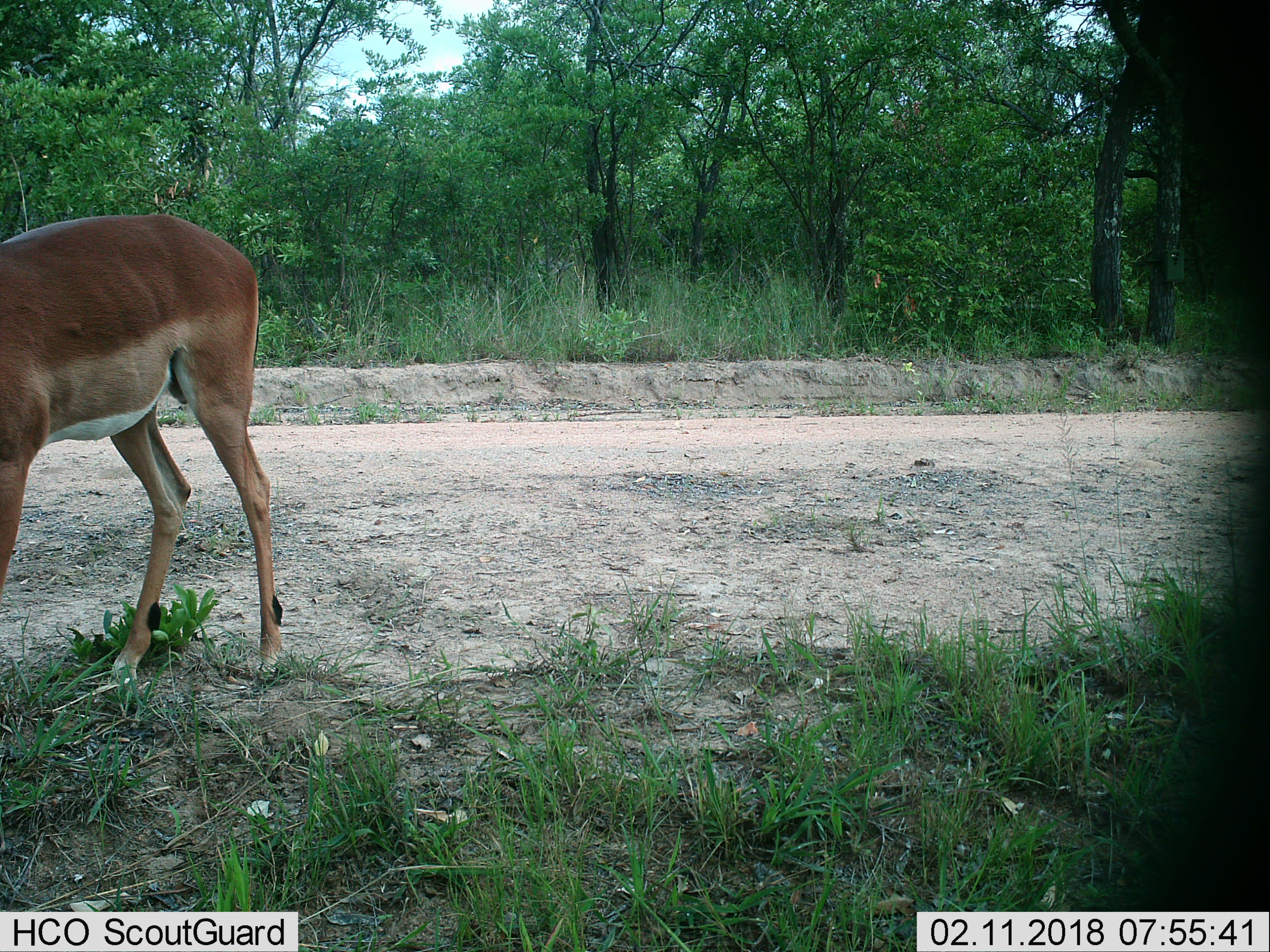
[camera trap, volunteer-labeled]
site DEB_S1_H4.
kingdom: Animalia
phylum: Chordata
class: Mammalia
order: Artiodactyla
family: Bovidae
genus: Aepyceros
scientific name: Aepyceros melampus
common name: impala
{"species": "impala (Aepyceros melampus)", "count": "1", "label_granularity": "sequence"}